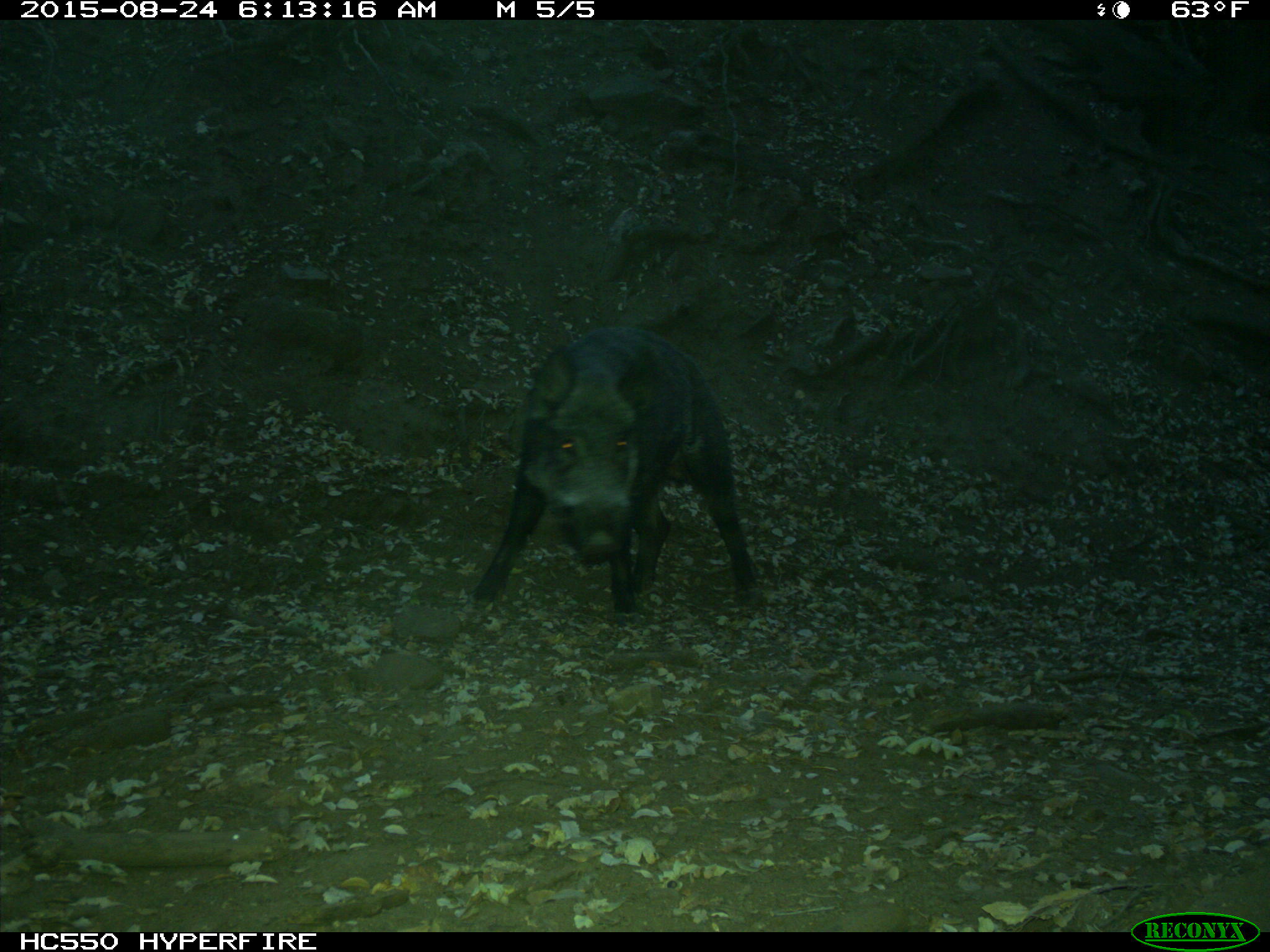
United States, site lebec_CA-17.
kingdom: Animalia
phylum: Chordata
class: Mammalia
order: Artiodactyla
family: Suidae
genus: Sus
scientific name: Sus scrofa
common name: wild boar